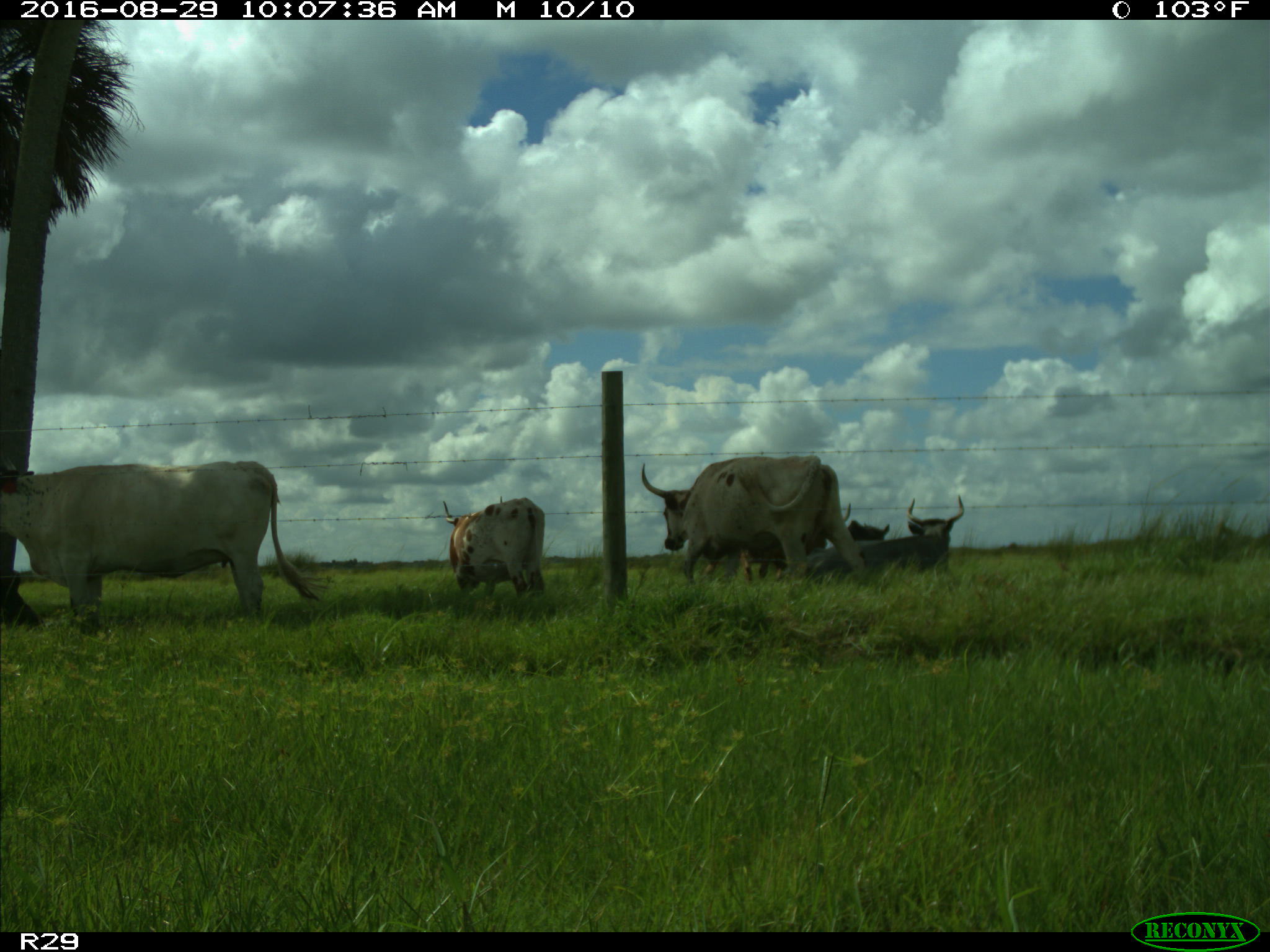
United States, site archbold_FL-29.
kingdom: Animalia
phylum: Chordata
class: Mammalia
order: Artiodactyla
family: Bovidae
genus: Bos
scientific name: Bos taurus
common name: domestic cow